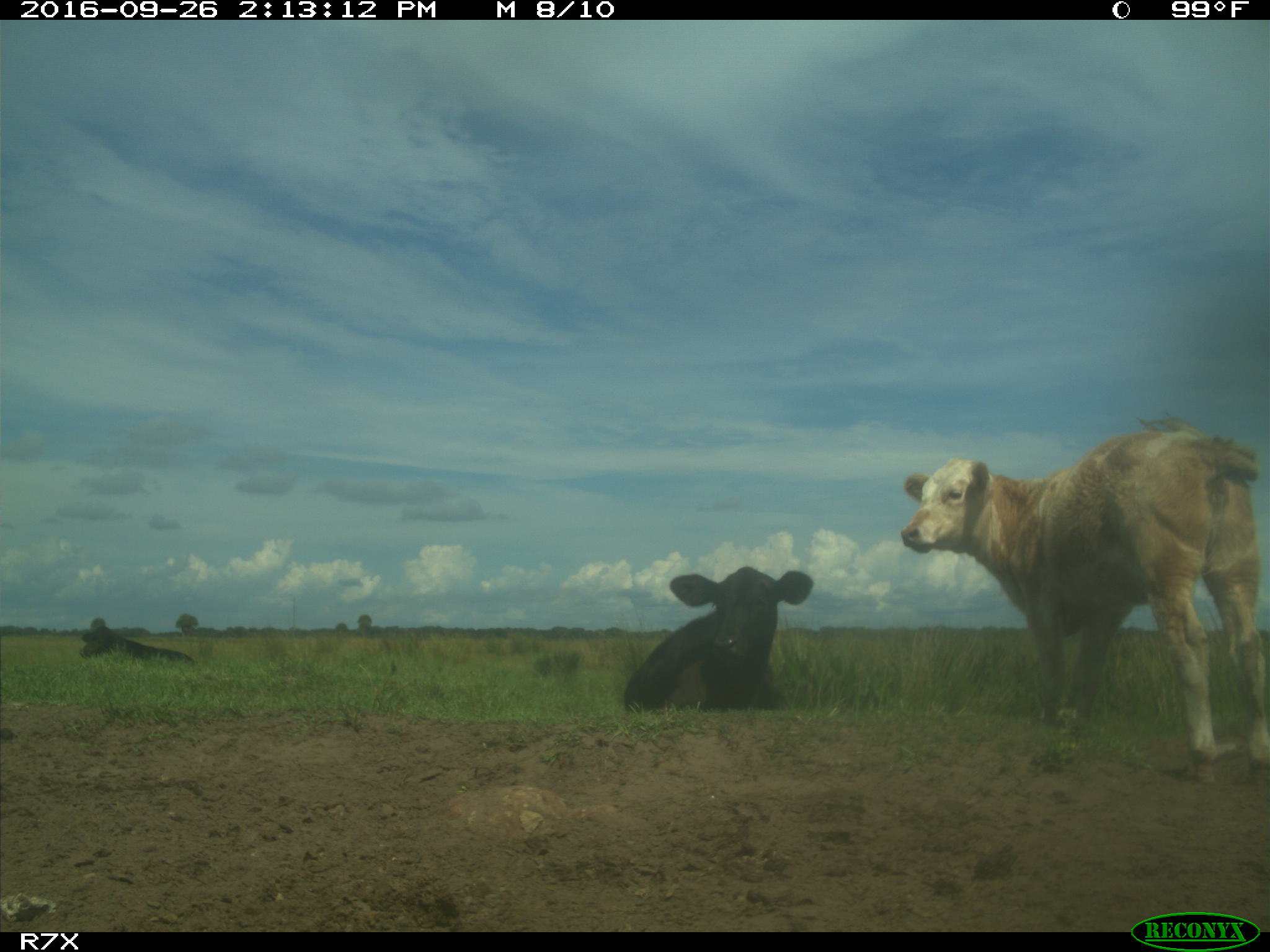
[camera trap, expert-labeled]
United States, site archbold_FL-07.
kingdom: Animalia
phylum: Chordata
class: Mammalia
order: Artiodactyla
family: Bovidae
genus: Bos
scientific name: Bos taurus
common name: domestic cow